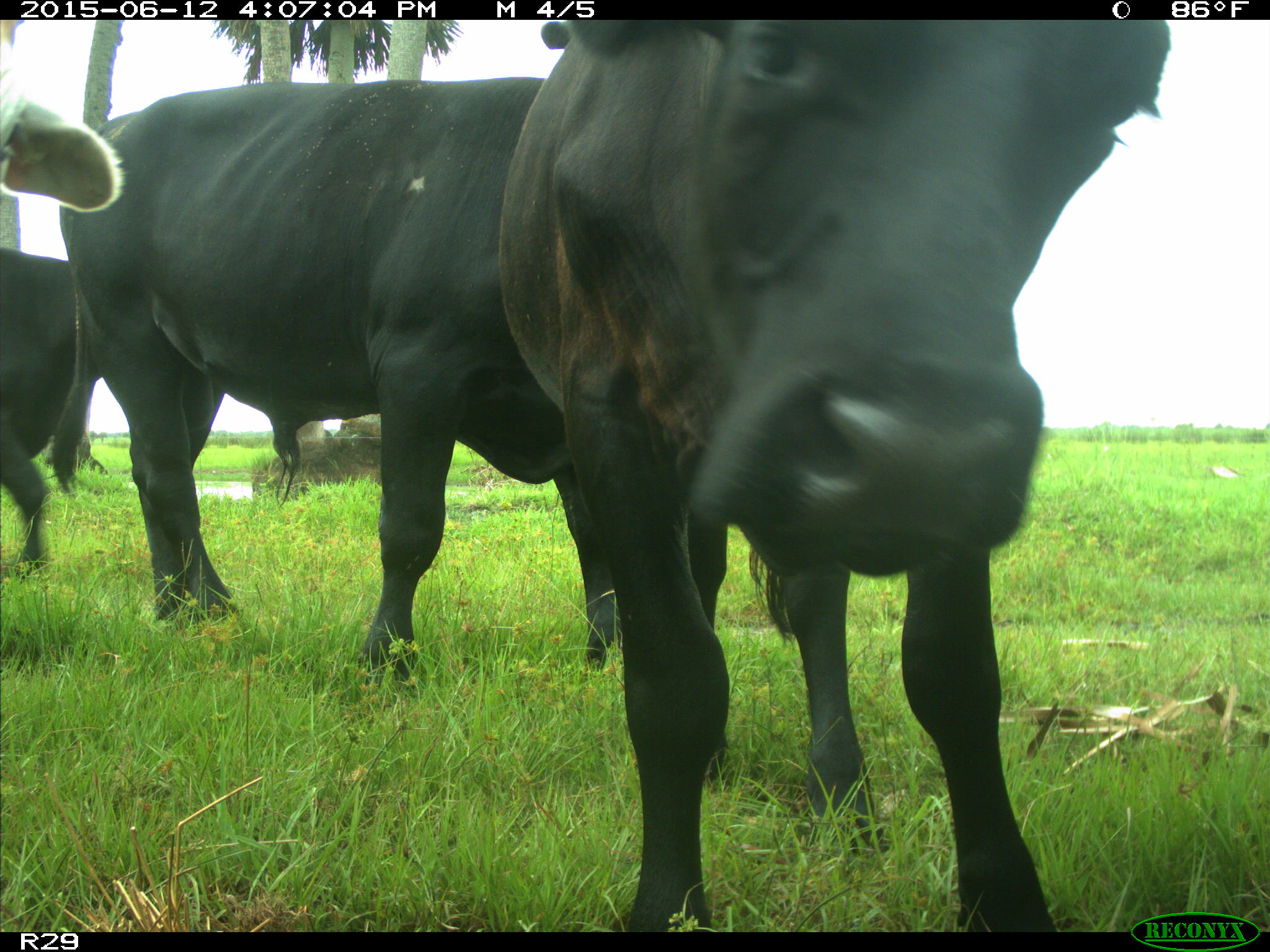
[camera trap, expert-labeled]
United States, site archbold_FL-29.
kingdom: Animalia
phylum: Chordata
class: Mammalia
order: Artiodactyla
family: Bovidae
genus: Bos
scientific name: Bos taurus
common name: domestic cow